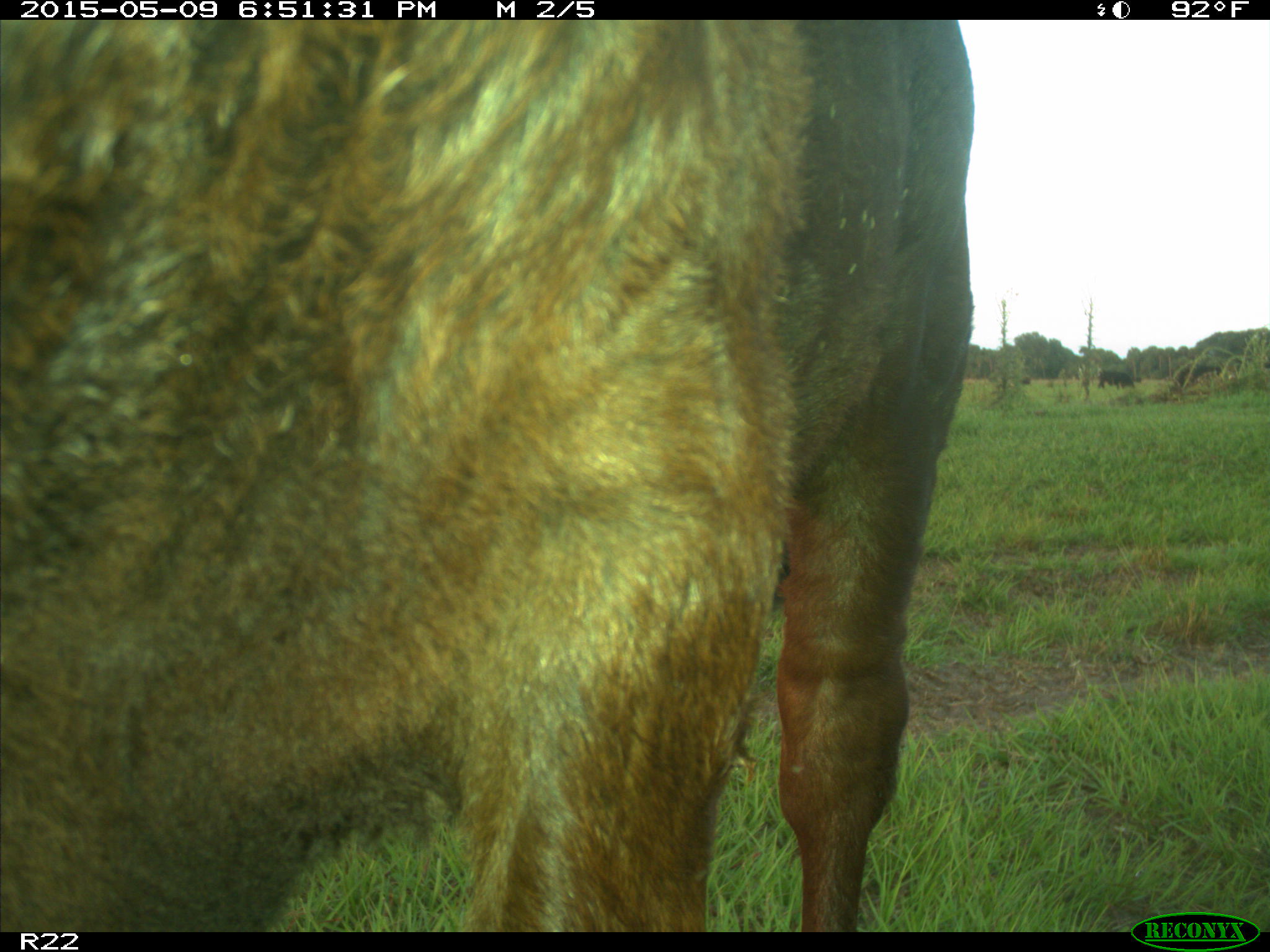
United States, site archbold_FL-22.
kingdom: Animalia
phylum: Chordata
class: Mammalia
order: Artiodactyla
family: Bovidae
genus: Bos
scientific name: Bos taurus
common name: domestic cow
Bos taurus (domestic cow).